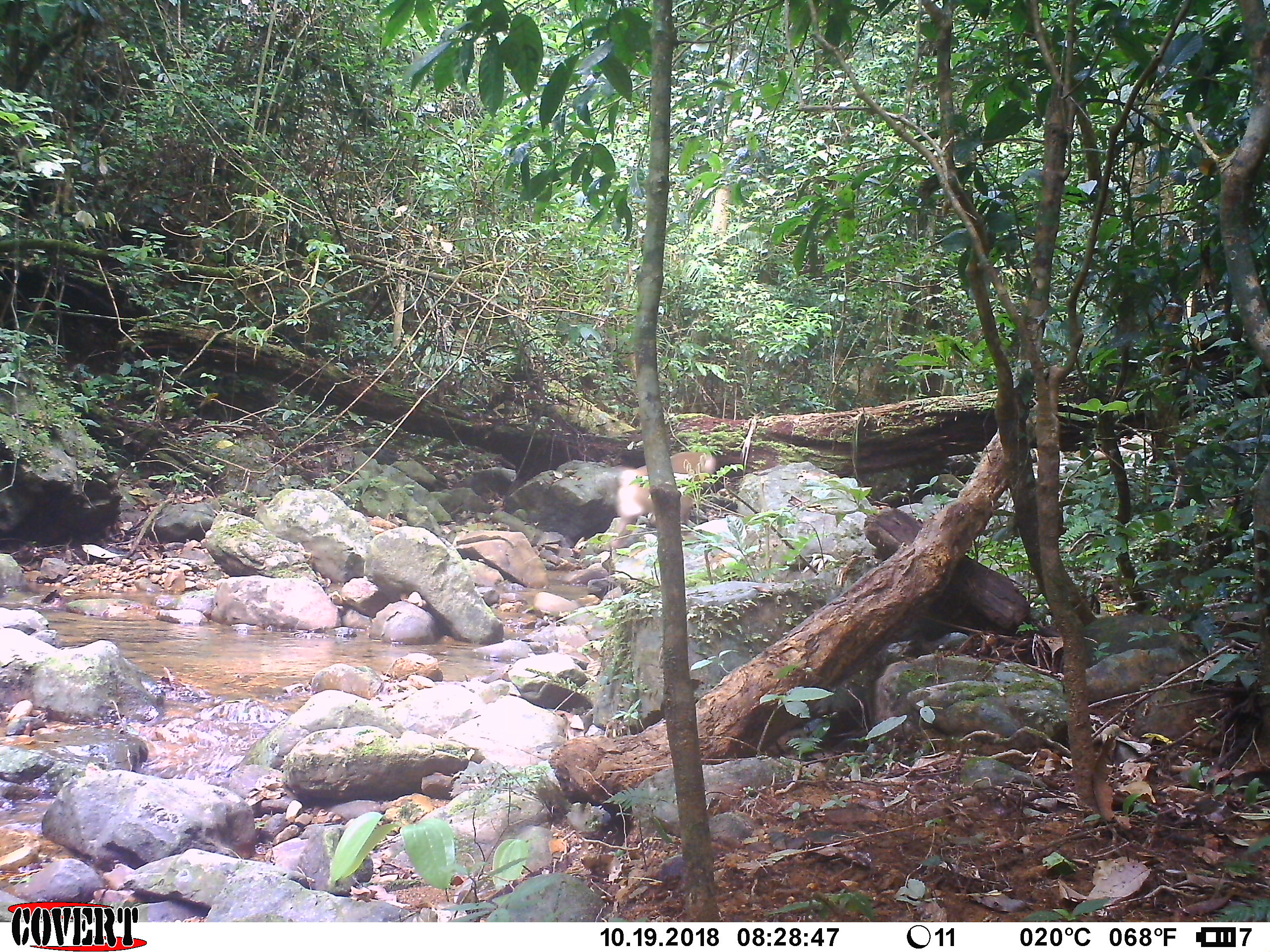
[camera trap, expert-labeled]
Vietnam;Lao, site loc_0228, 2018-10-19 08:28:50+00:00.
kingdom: Animalia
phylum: Chordata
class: Mammalia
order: Primates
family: Cercopithecidae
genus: Macaca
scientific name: Macaca nemestrina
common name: pig-tailed macaque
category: pig tailed macaque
Pig tailed macaque (pig-tailed macaque) (Macaca nemestrina). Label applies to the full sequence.